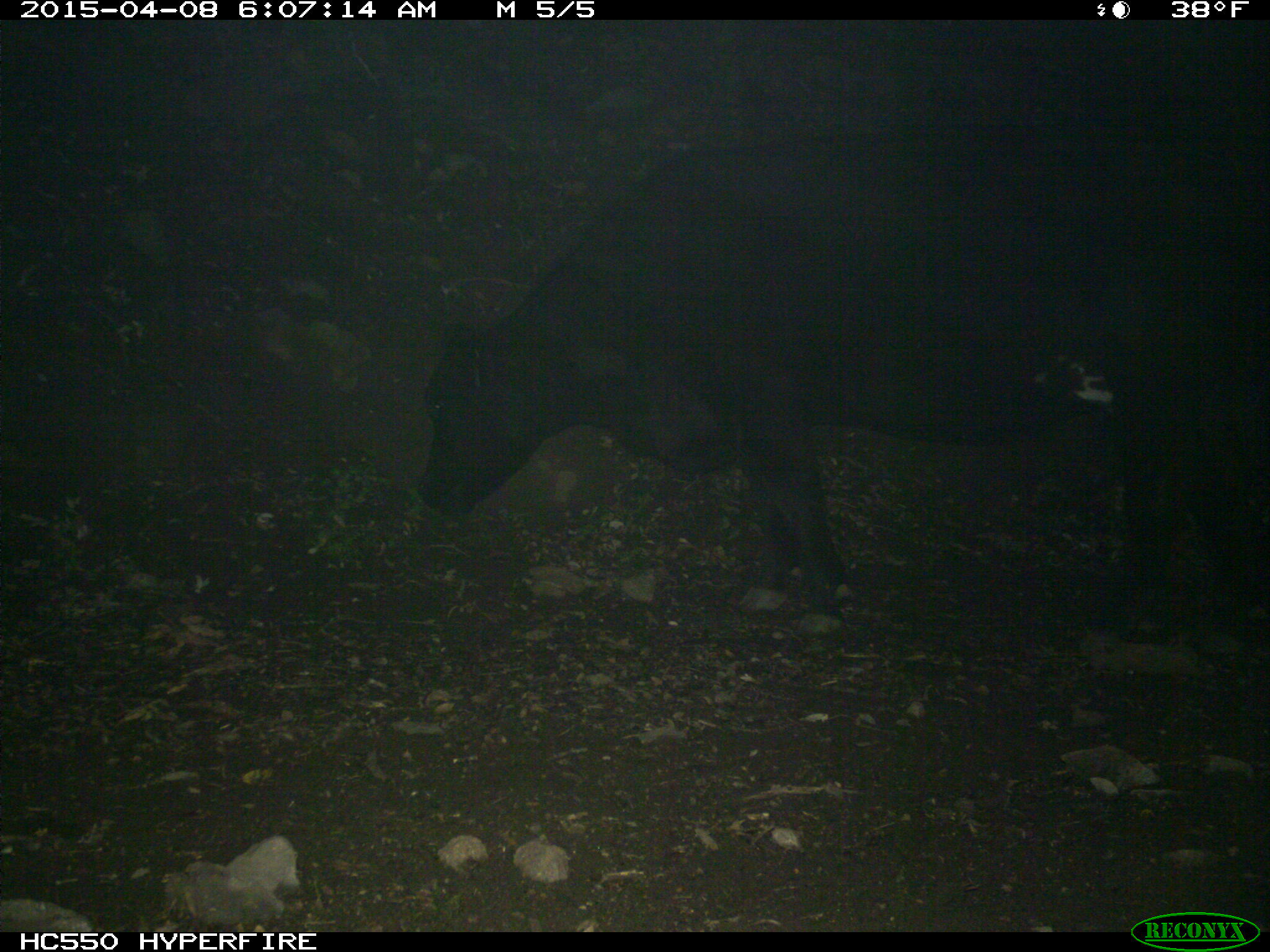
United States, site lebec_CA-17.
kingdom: Animalia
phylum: Chordata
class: Mammalia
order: Artiodactyla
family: Bovidae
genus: Bos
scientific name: Bos taurus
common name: domestic cow